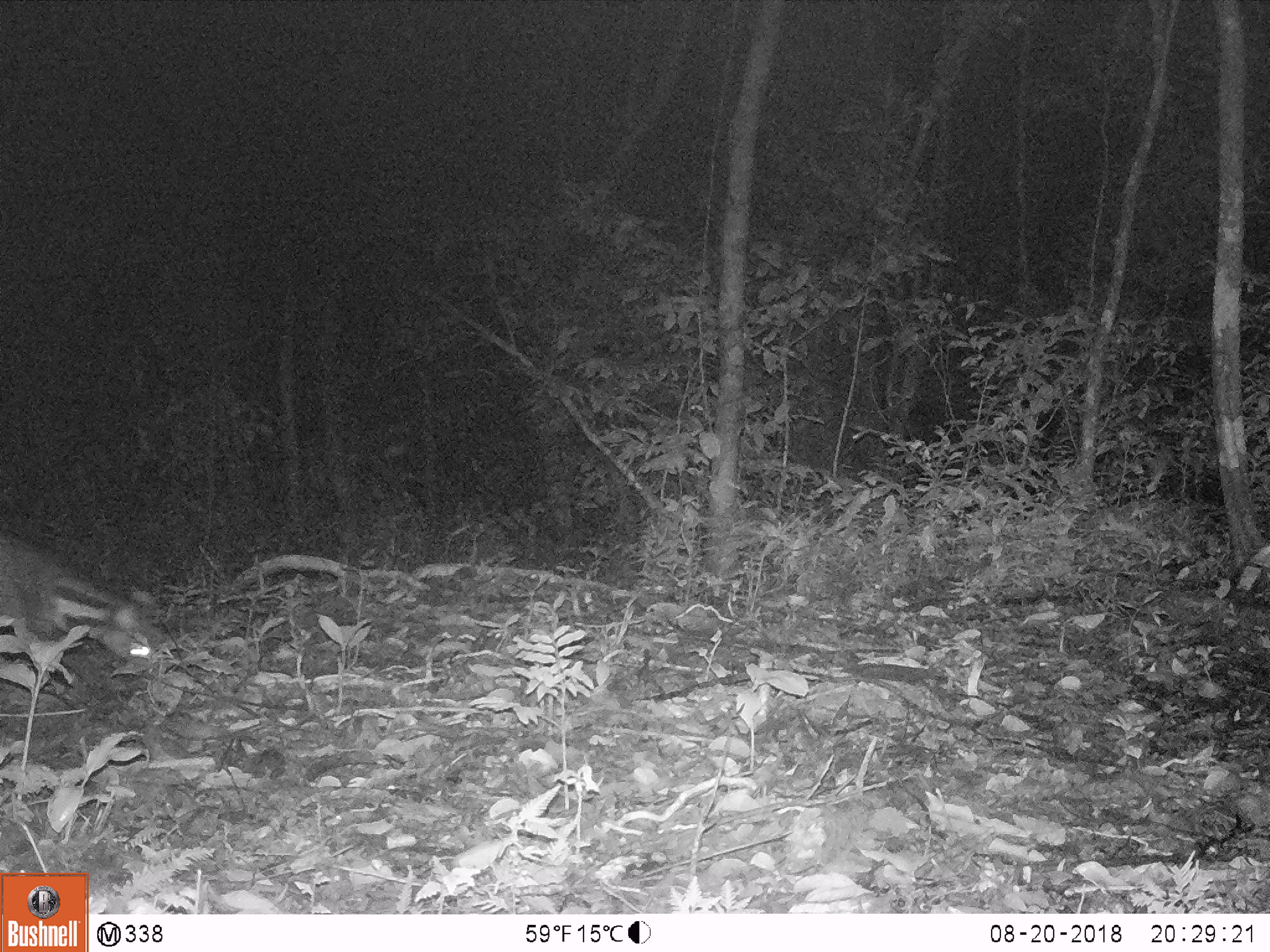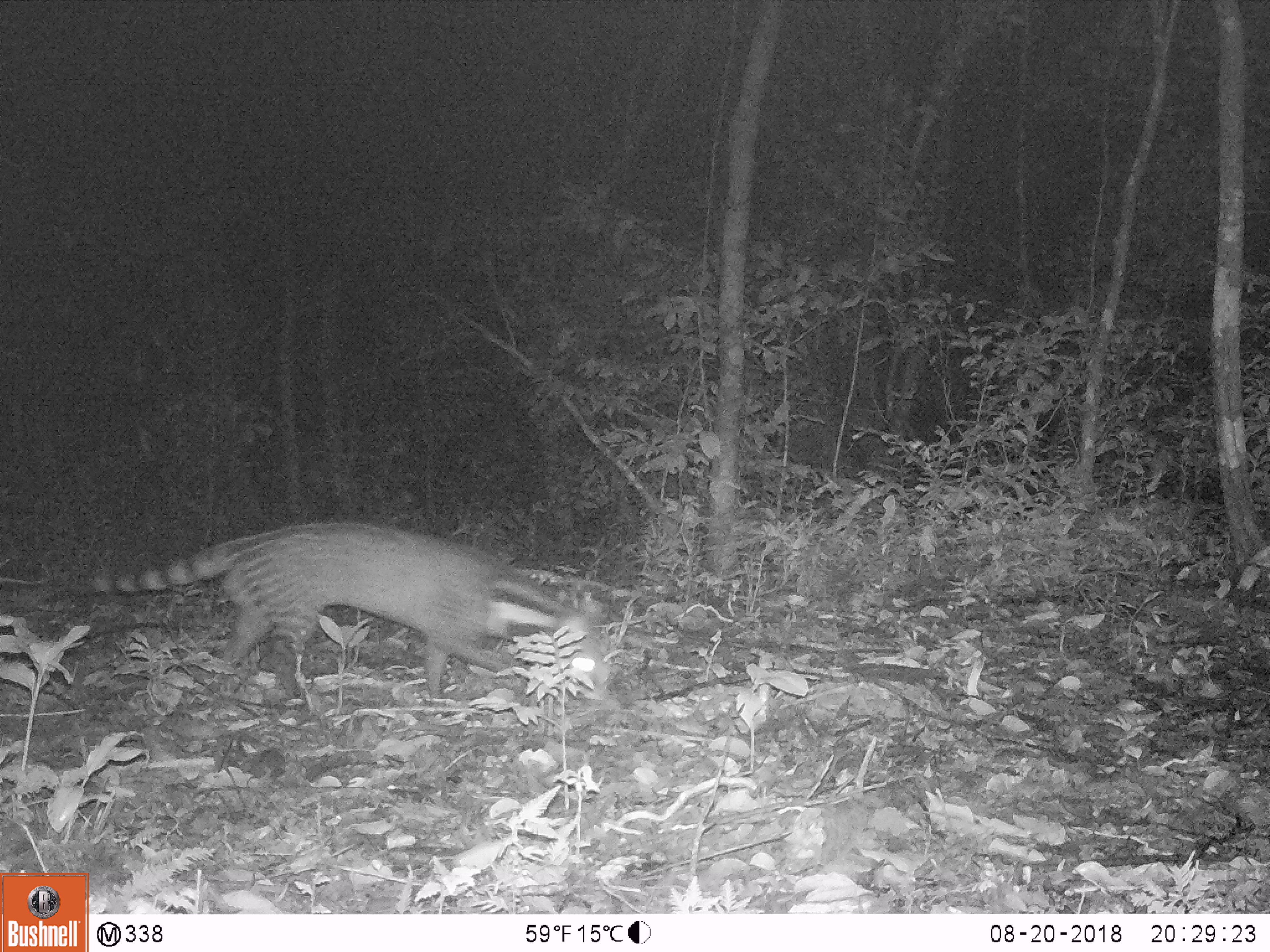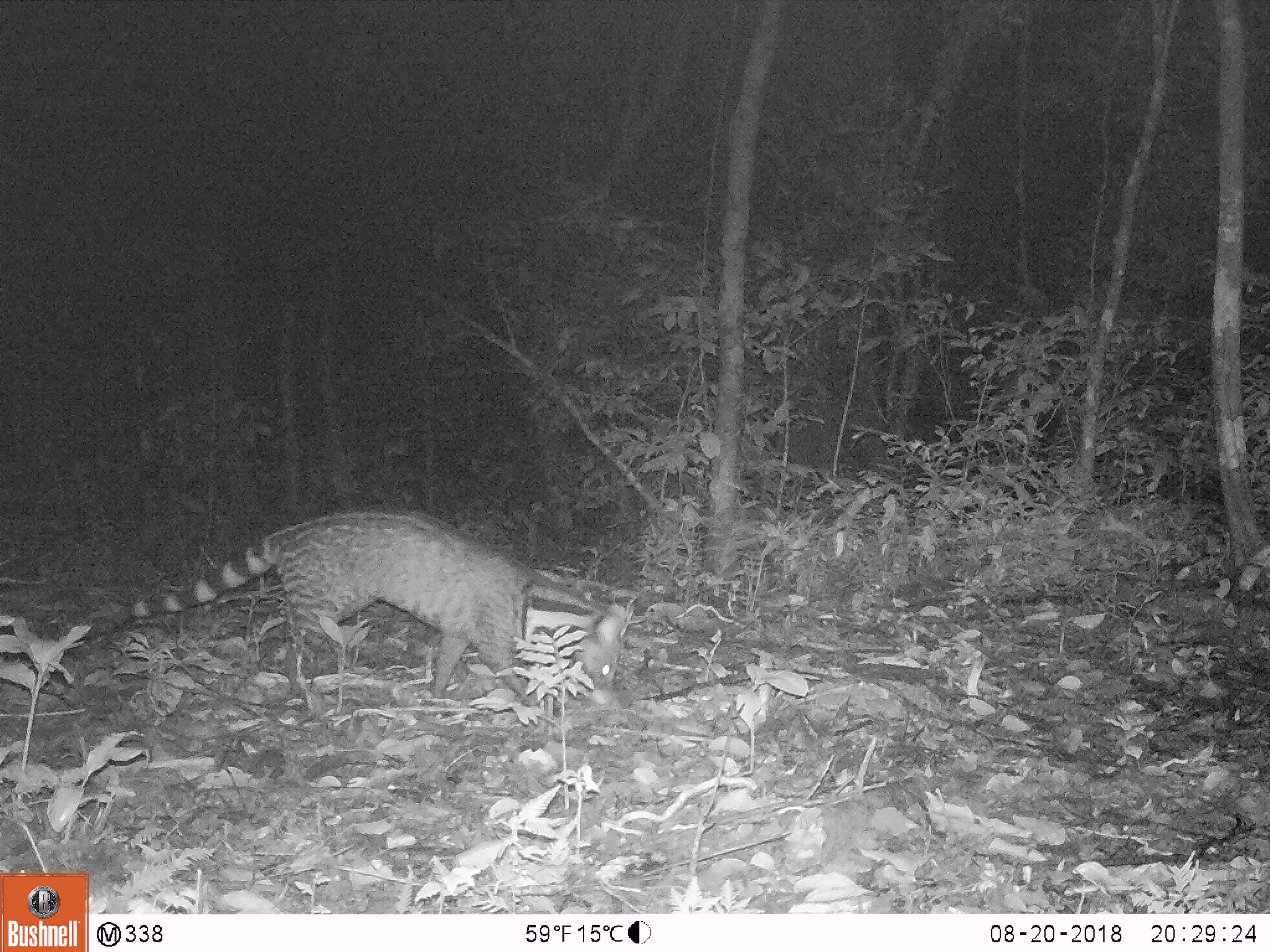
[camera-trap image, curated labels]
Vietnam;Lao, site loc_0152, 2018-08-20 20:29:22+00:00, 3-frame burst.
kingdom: Animalia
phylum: Chordata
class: Mammalia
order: Carnivora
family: Viverridae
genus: Viverra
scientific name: Viverra zibetha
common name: large indian civet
Large indian civet (Viverra zibetha). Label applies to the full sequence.